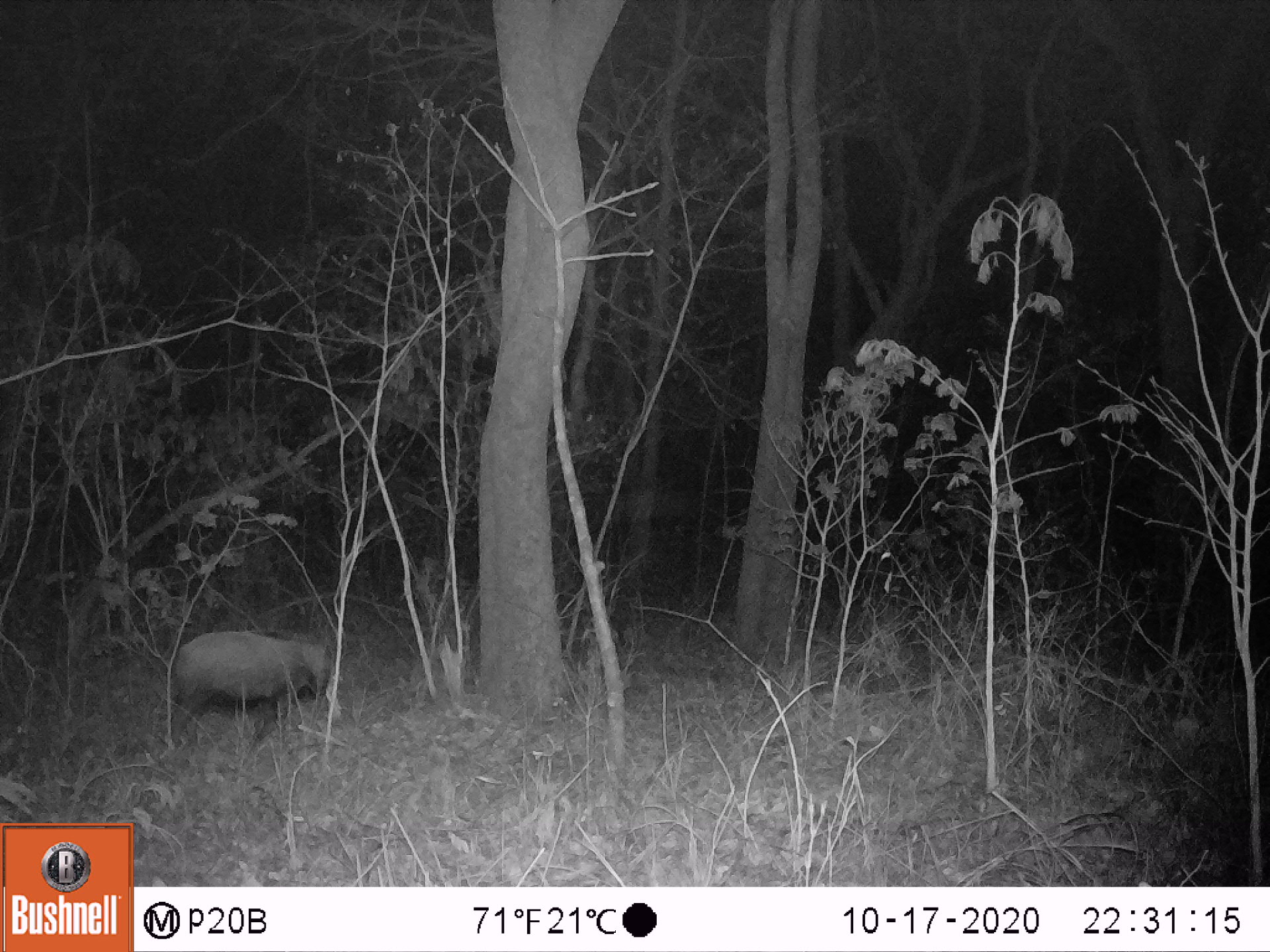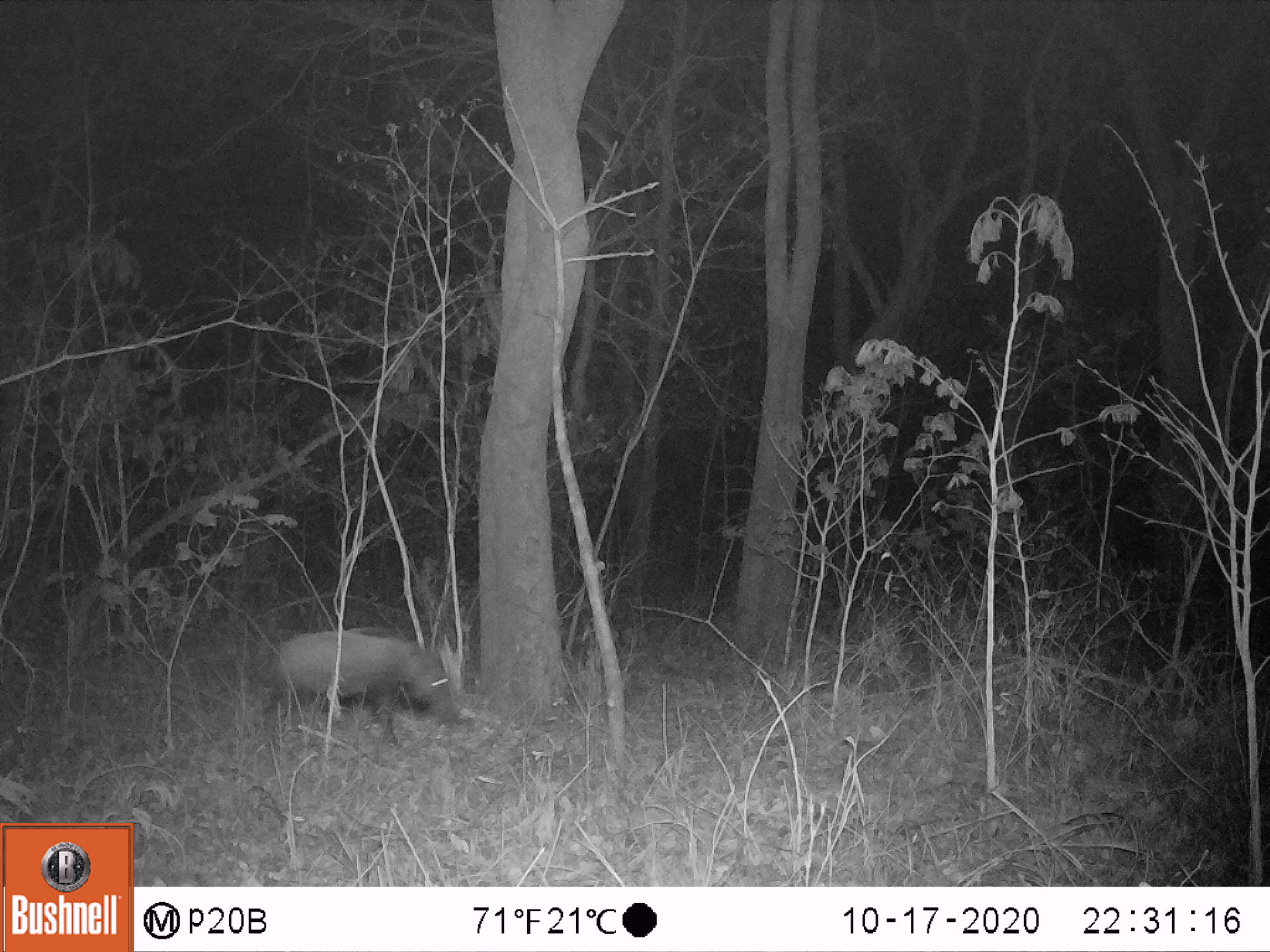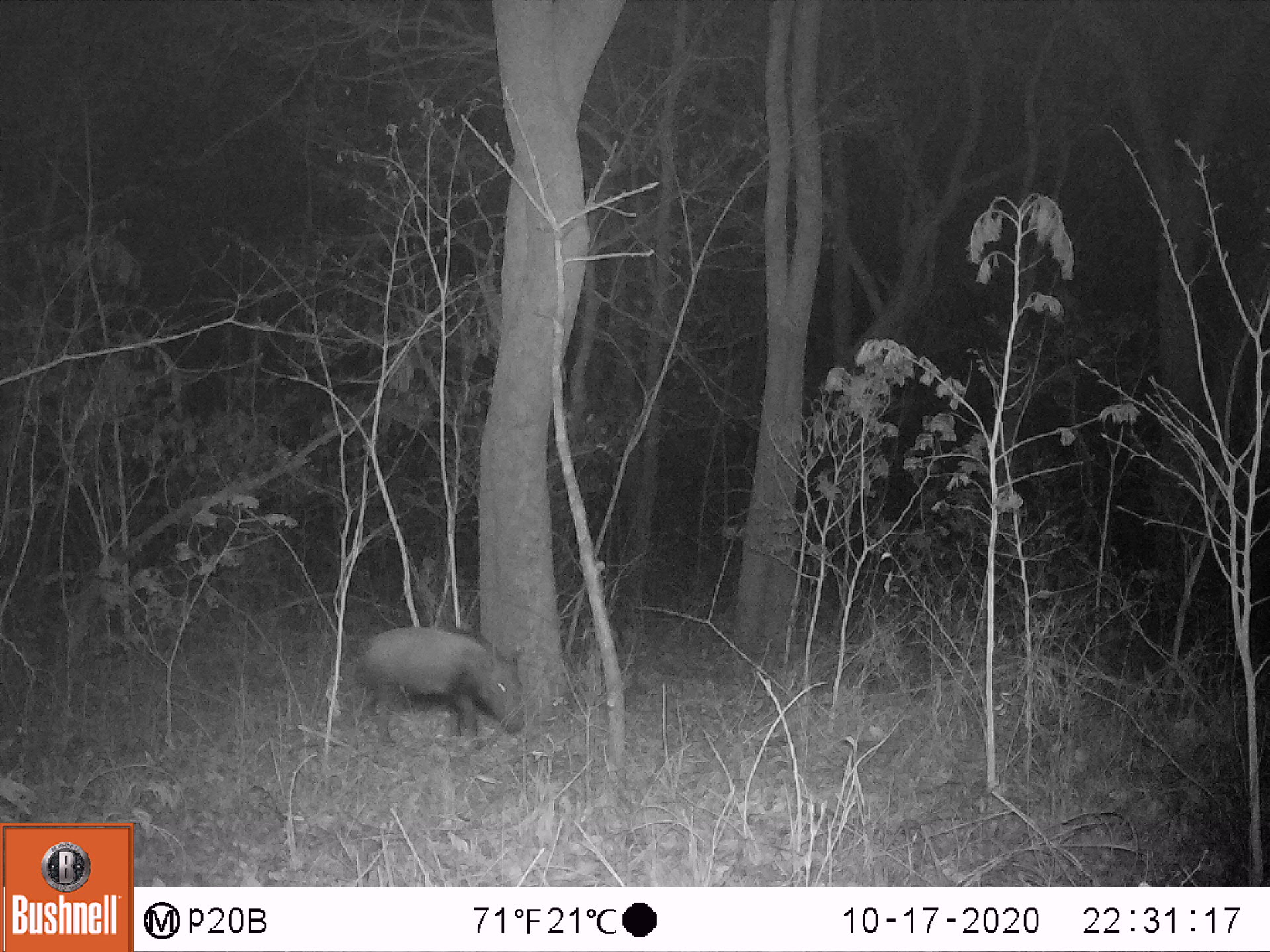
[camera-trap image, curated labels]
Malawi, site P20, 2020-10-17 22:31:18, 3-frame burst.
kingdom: Animalia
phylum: Chordata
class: Mammalia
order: Artiodactyla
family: Suidae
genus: Potamochoerus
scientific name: Potamochoerus larvatus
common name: bushpig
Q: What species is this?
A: Bushpig (Potamochoerus larvatus).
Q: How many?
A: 1.